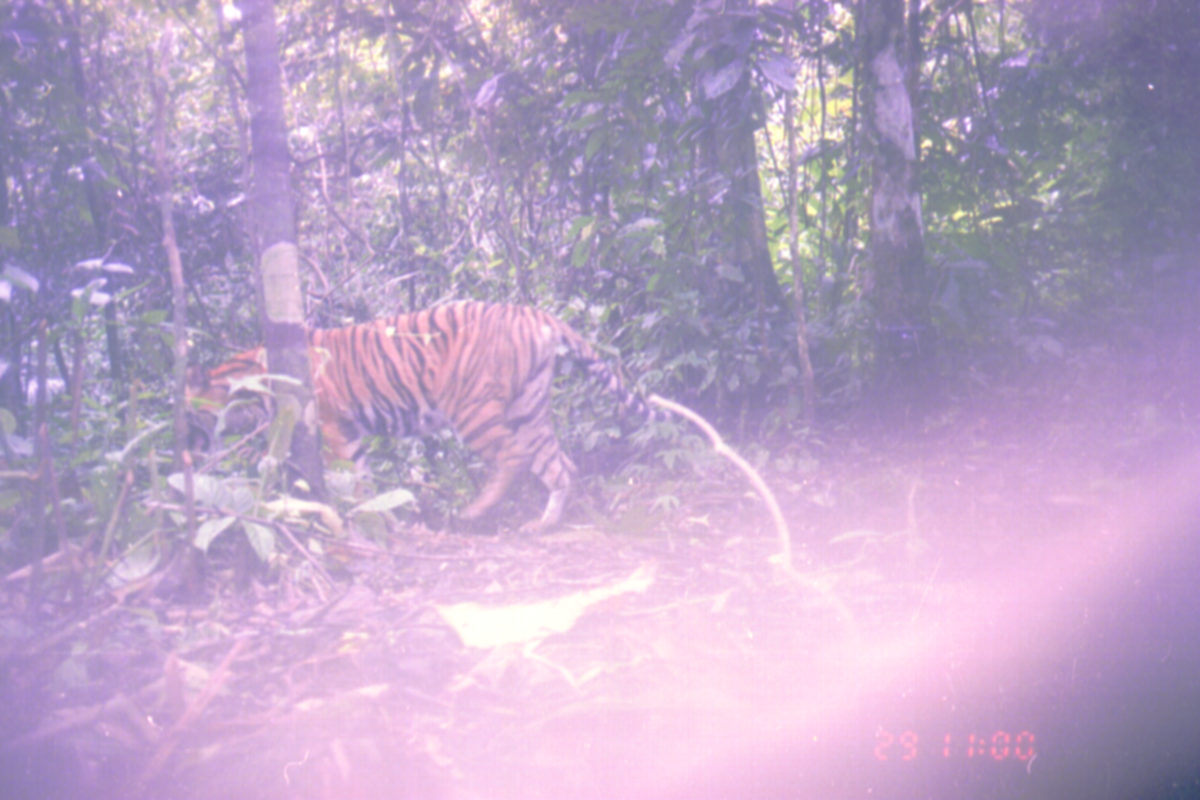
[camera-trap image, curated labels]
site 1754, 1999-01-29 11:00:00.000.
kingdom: Animalia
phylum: Chordata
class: Mammalia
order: Carnivora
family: Felidae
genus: Panthera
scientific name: Panthera tigris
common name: tiger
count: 1